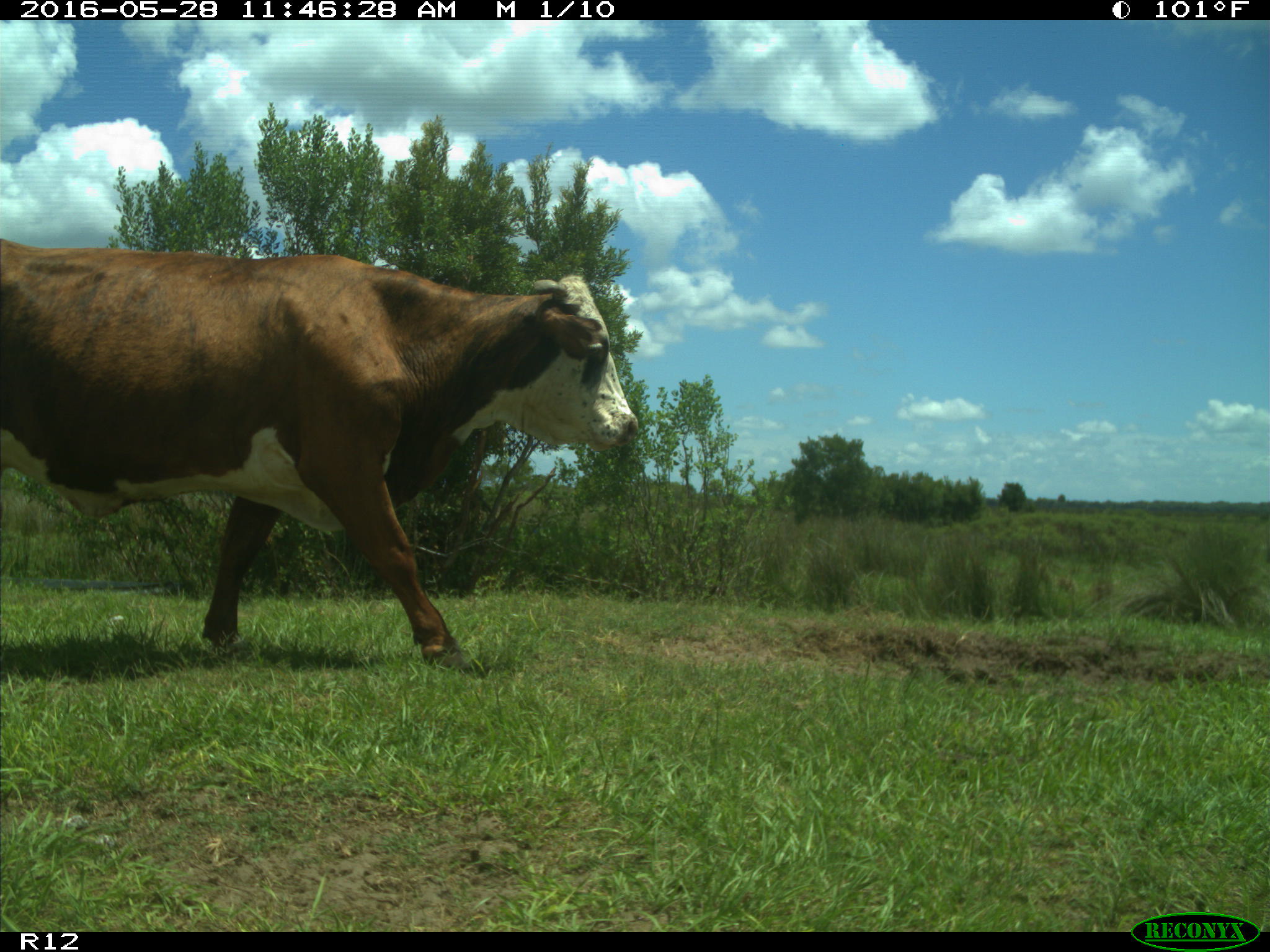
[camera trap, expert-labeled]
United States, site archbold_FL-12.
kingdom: Animalia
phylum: Chordata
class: Mammalia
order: Artiodactyla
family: Bovidae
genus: Bos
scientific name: Bos taurus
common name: domestic cow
Bos taurus (domestic cow).